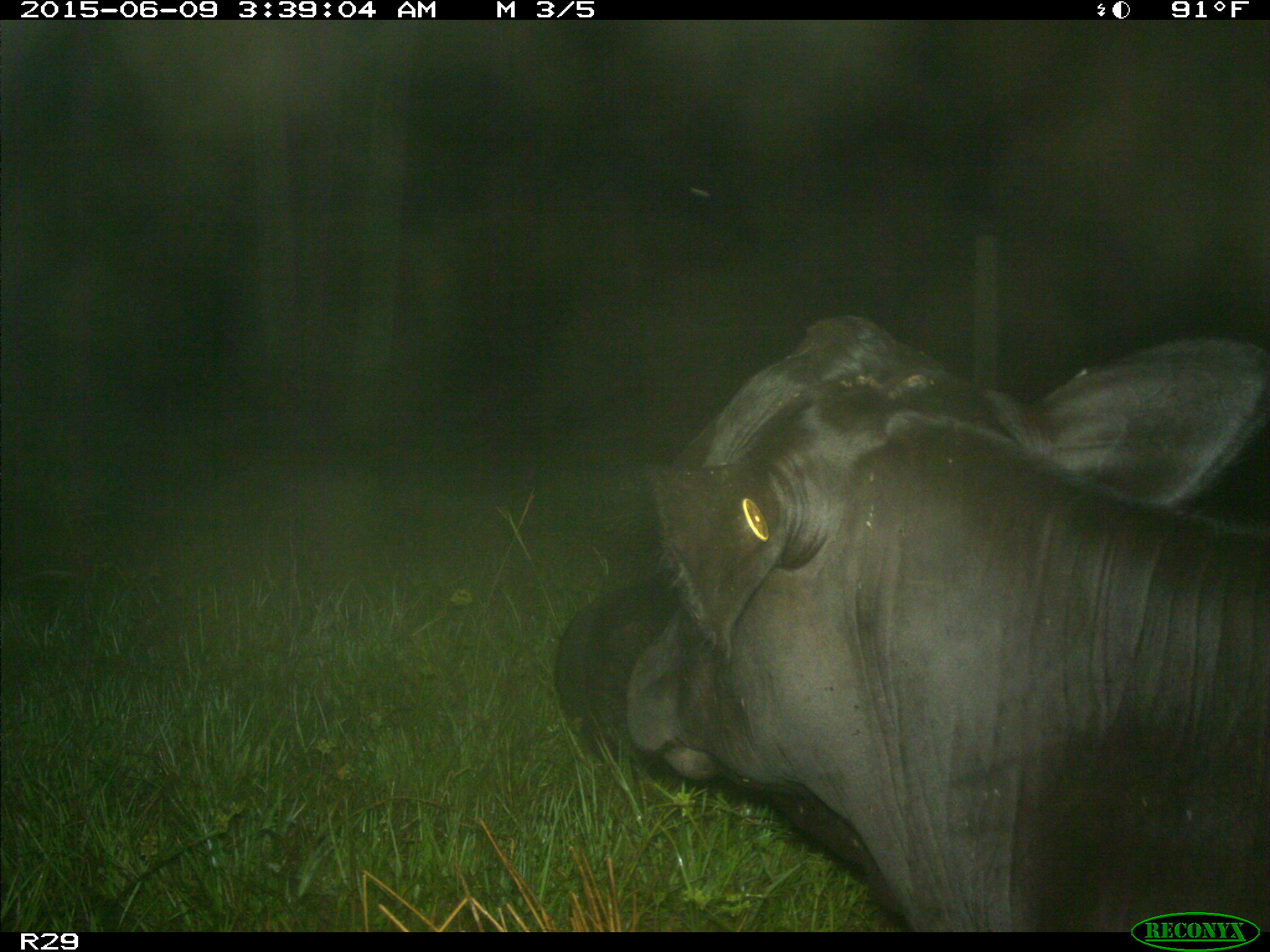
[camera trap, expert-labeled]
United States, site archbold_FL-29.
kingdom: Animalia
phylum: Chordata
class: Mammalia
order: Artiodactyla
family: Bovidae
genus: Bos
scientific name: Bos taurus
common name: domestic cow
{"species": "Bos taurus (domestic cow)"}